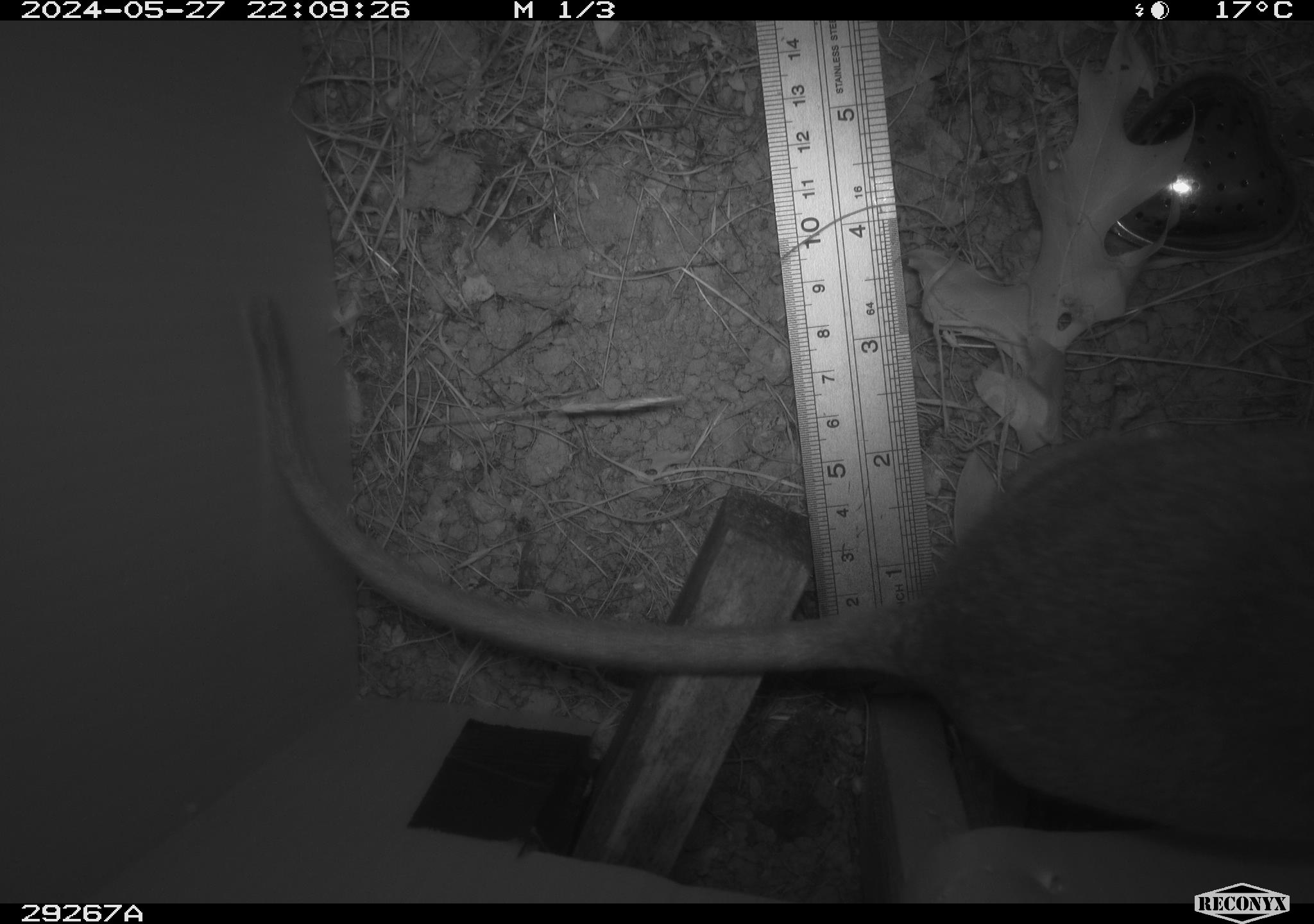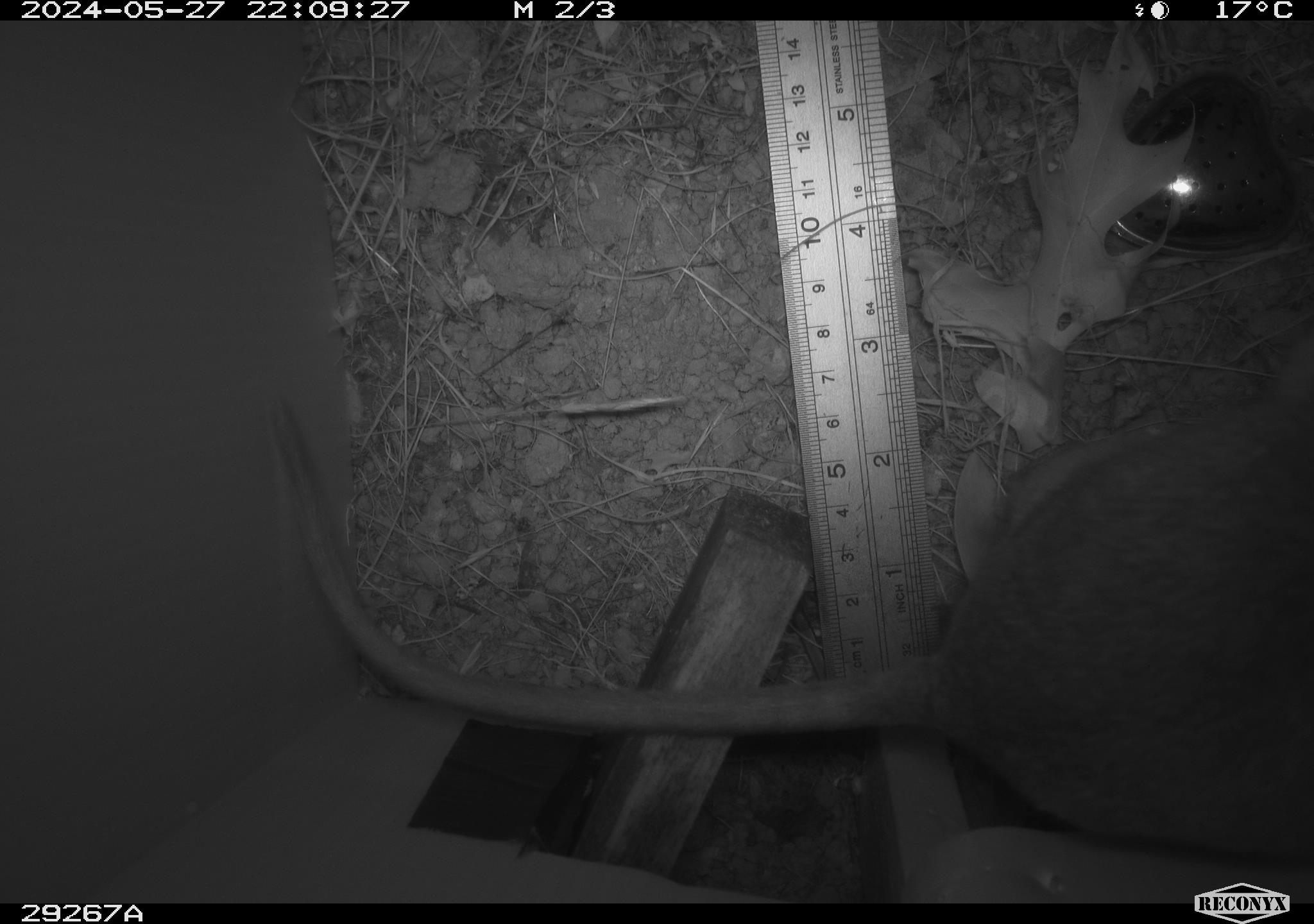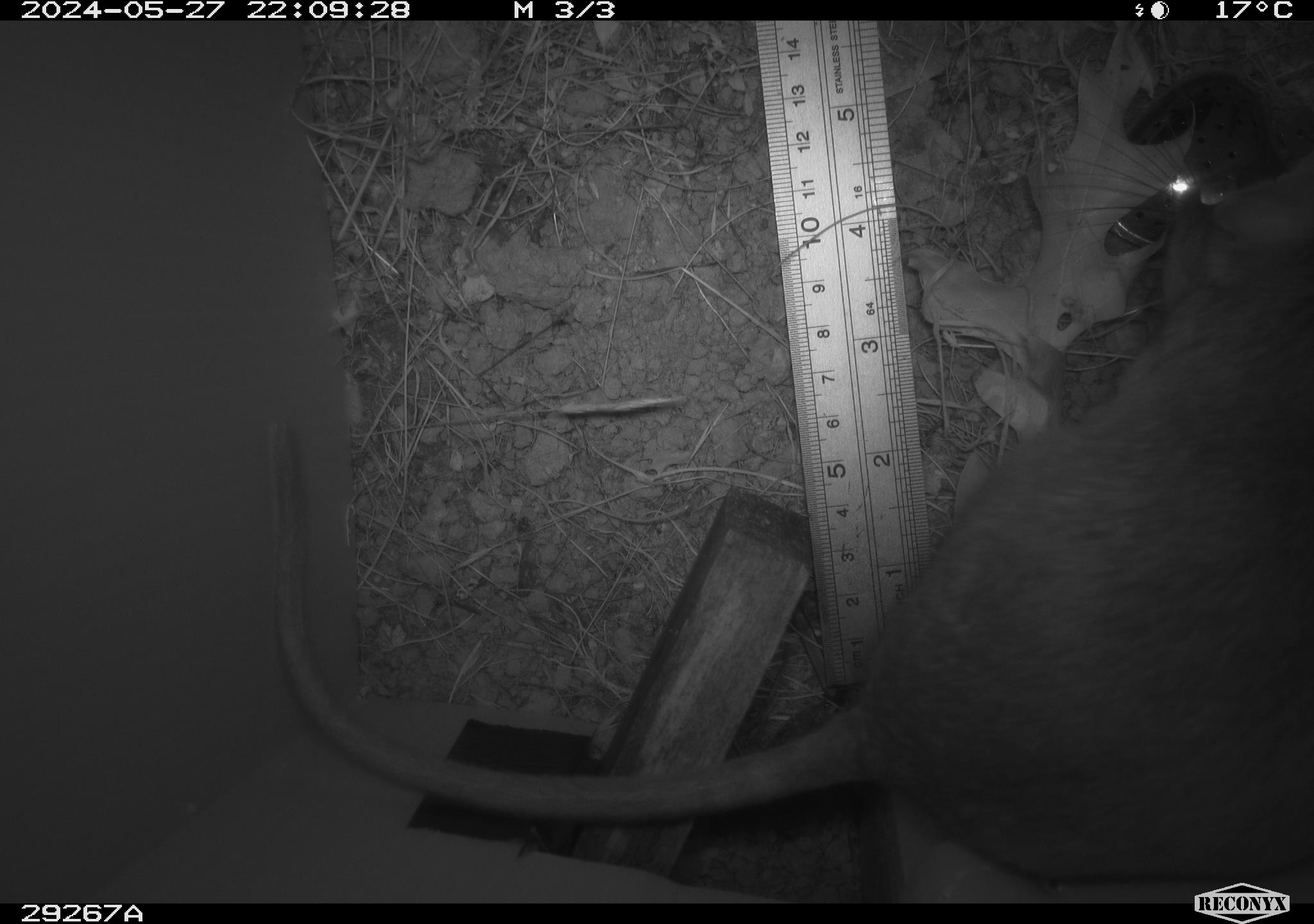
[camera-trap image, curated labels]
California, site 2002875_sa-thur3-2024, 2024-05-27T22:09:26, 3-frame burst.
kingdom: Animalia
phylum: Chordata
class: Mammalia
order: Rodentia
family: Cricetidae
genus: Neotoma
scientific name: Neotoma fuscipes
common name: dusky-footed woodrat